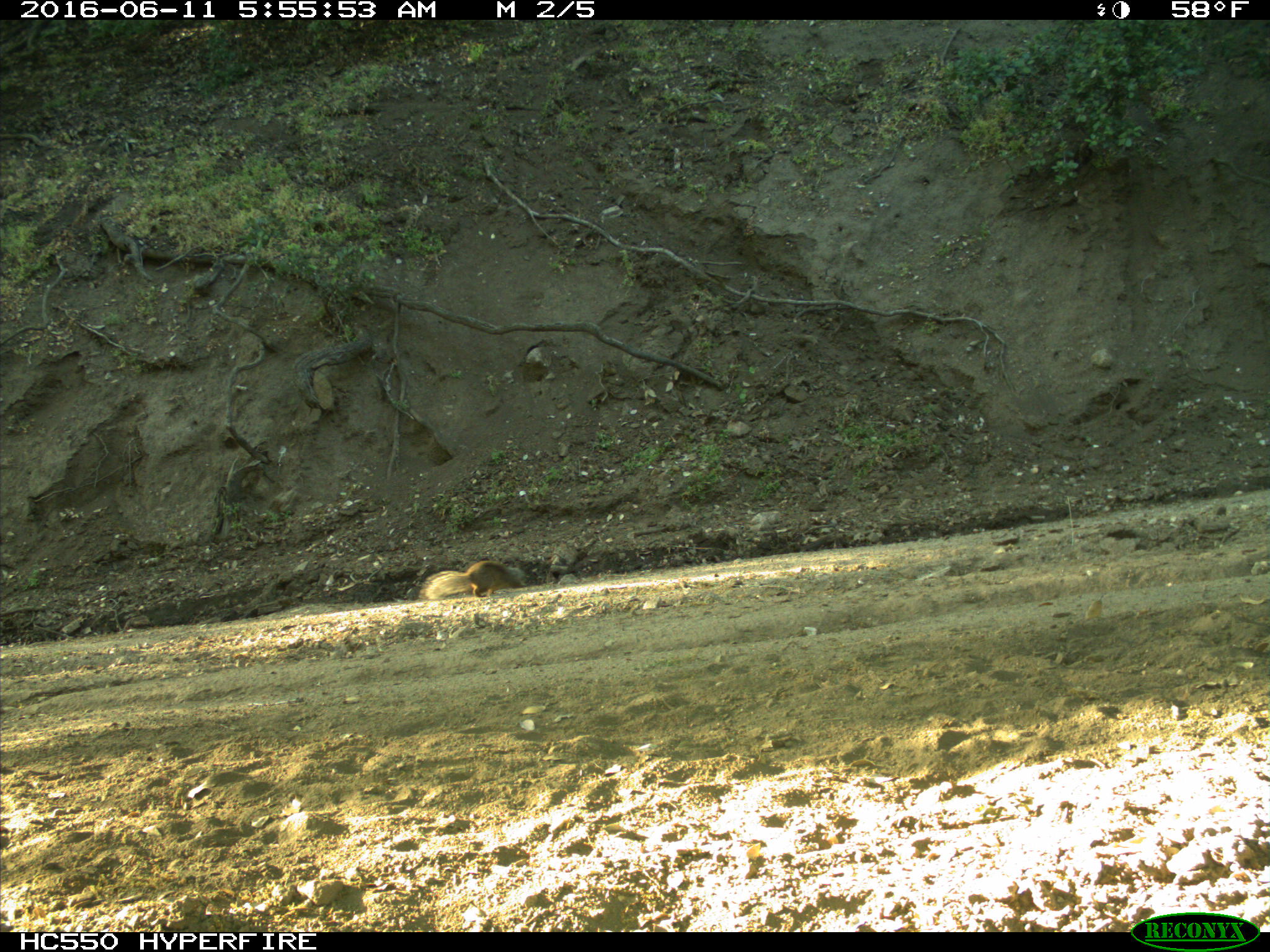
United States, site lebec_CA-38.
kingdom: Animalia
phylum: Chordata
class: Mammalia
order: Rodentia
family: Sciuridae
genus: Otospermophilus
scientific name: Otospermophilus beecheyi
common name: california ground squirrel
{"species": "Otospermophilus beecheyi (california ground squirrel)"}